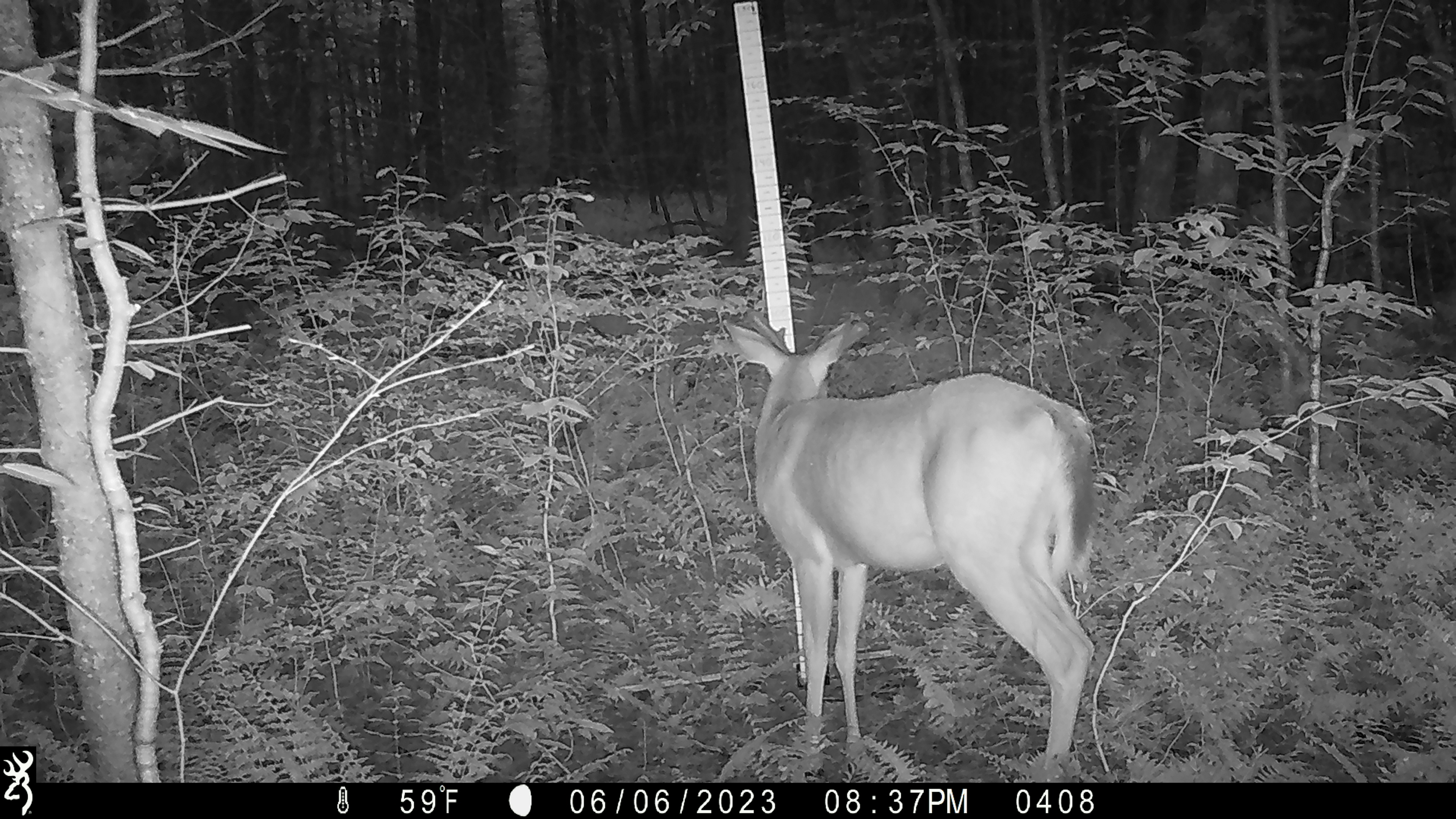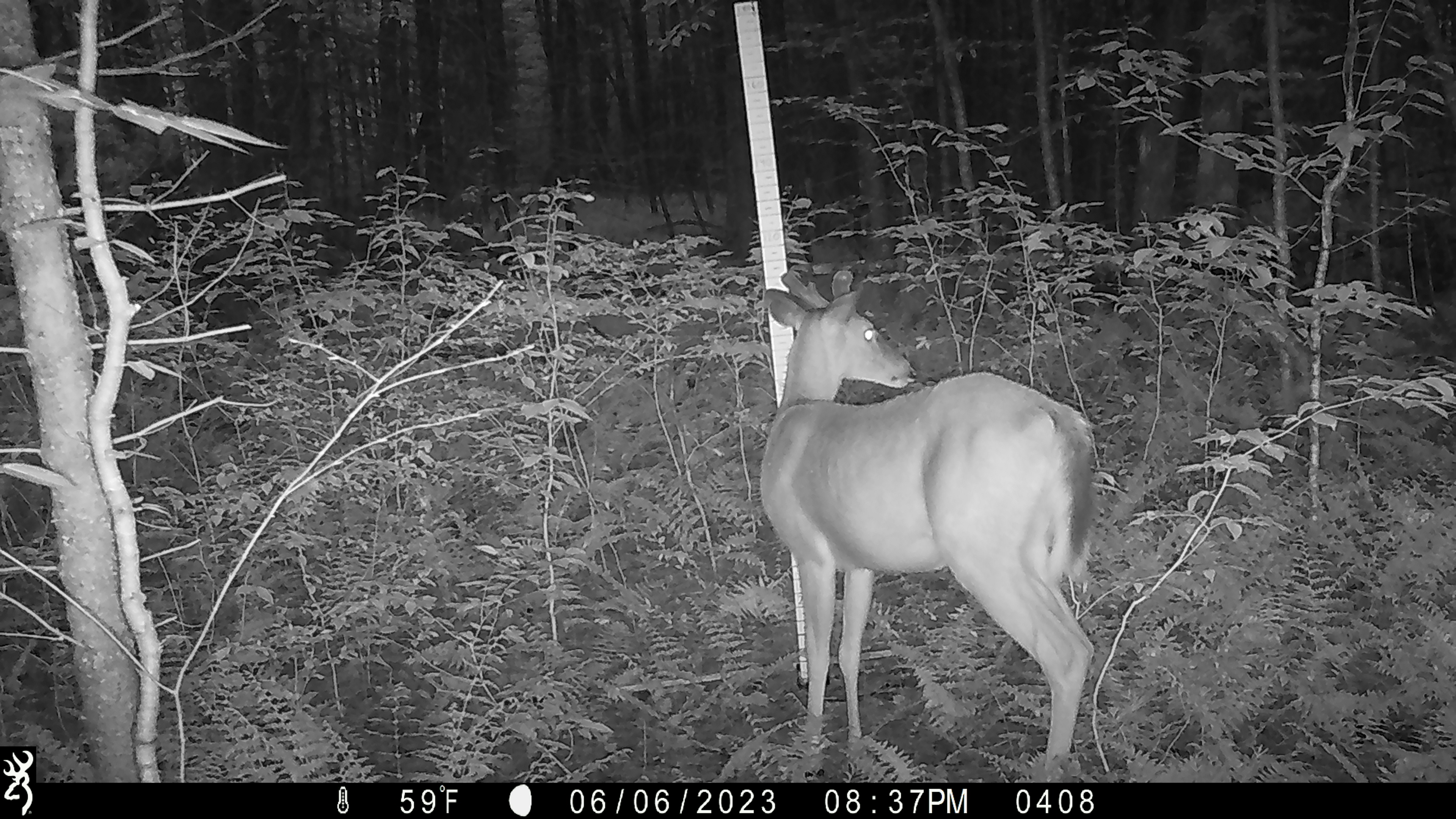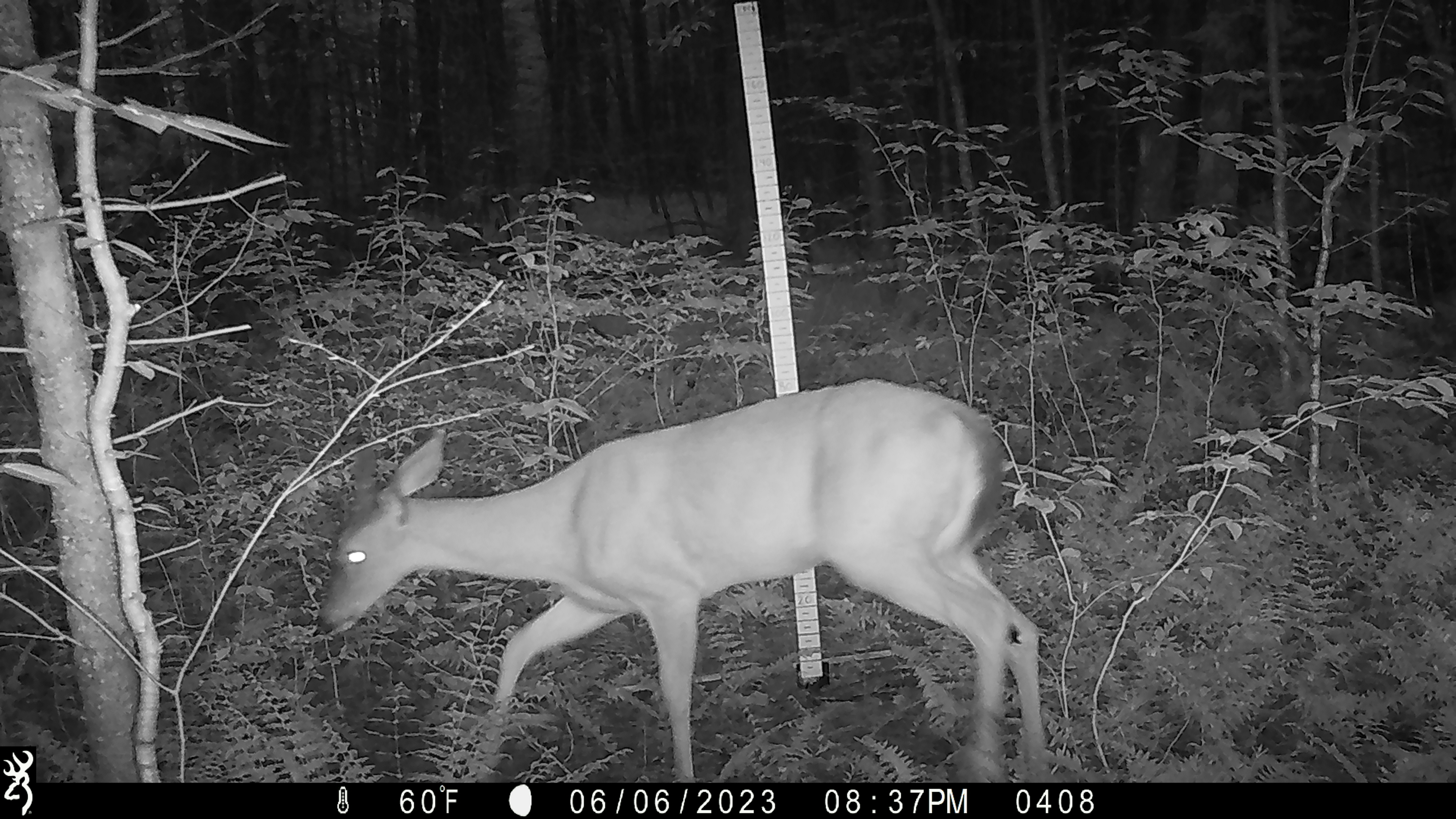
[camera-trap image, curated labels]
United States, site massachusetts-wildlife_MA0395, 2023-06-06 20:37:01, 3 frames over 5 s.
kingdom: Animalia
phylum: Chordata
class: Mammalia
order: Artiodactyla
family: Cervidae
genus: Odocoileus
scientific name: Odocoileus virginianus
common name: white-tailed deer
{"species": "white-tailed deer (Odocoileus virginianus)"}